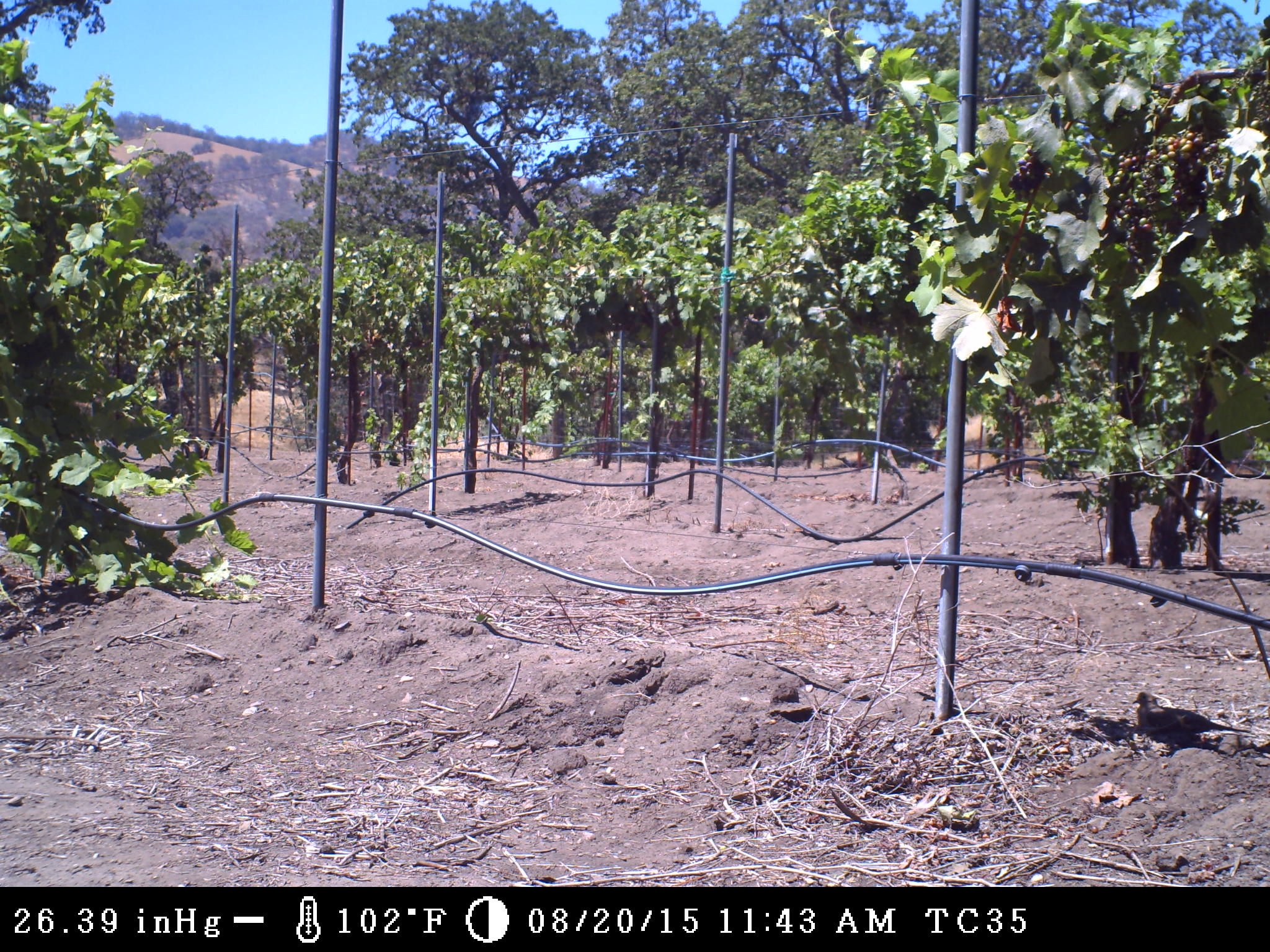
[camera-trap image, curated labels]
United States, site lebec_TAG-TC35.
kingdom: Animalia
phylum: Chordata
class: Aves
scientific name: Aves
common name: birds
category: unidentified bird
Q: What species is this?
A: Unidentified bird (birds) (Aves).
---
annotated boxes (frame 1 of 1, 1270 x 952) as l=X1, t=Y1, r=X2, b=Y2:
animal: l=1132, t=692, r=1251, b=751